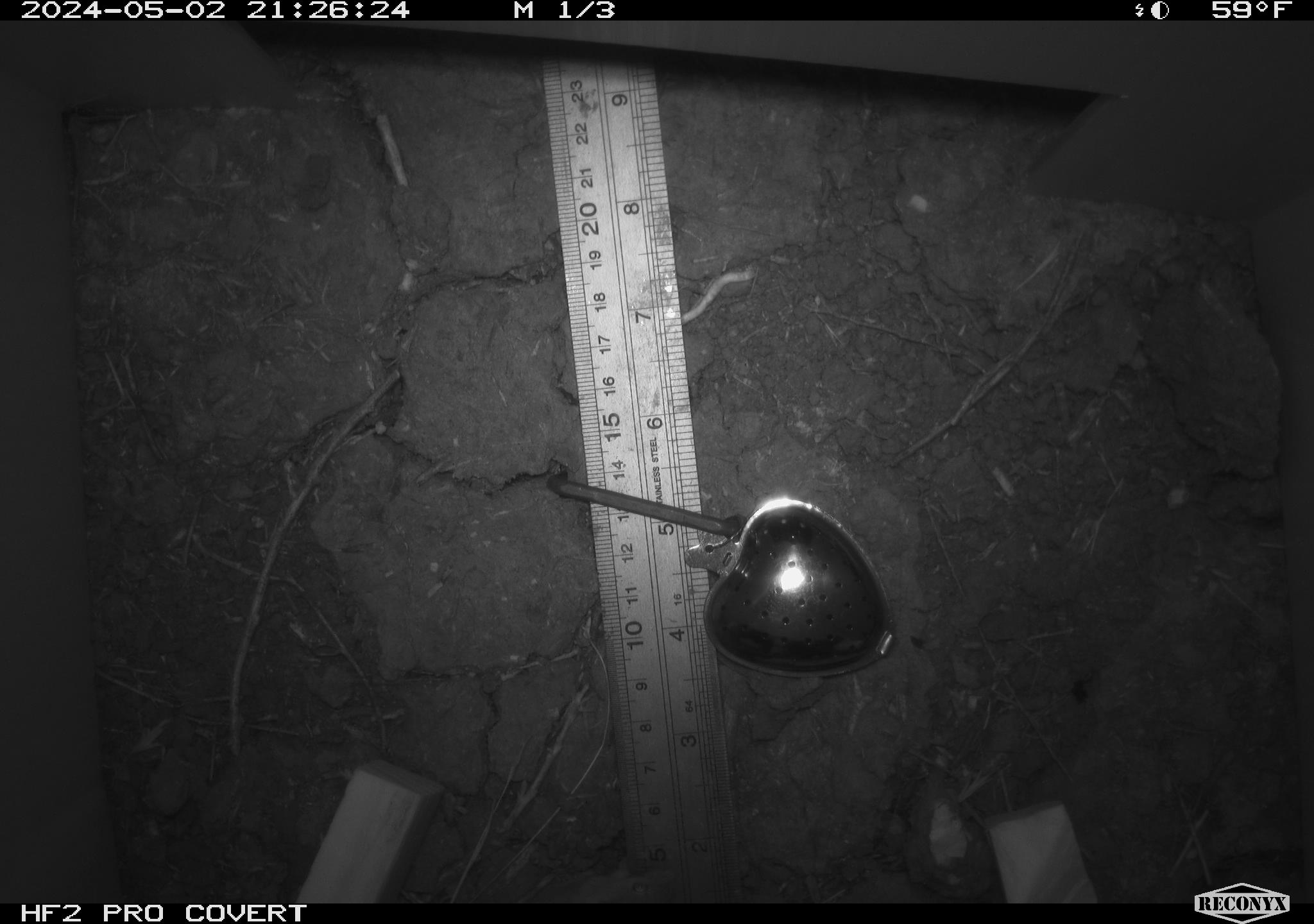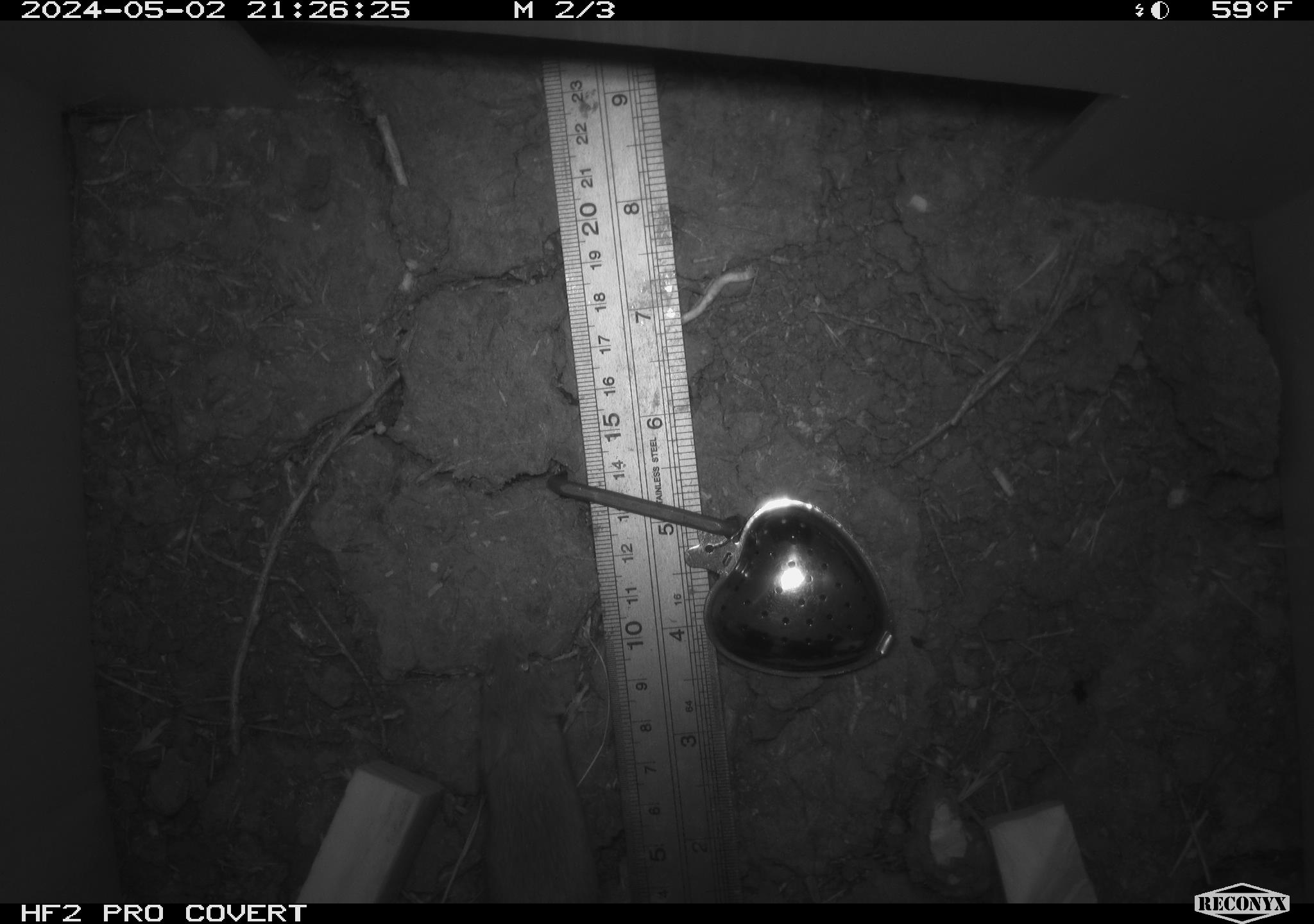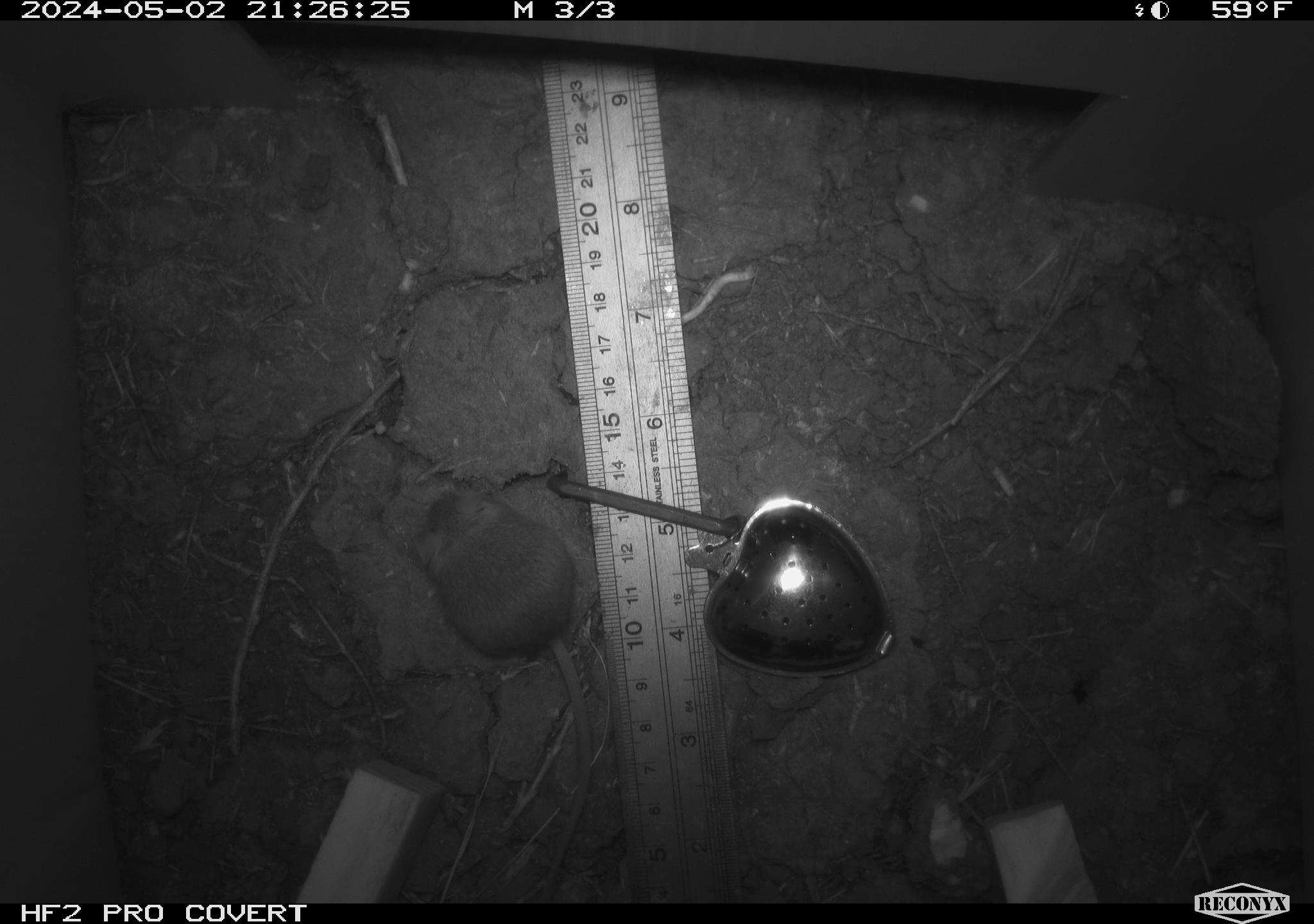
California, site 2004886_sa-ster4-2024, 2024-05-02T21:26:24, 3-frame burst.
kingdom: Animalia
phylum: Chordata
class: Mammalia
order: Rodentia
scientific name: Rodentia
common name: mouse species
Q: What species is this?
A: Mouse species (Rodentia).